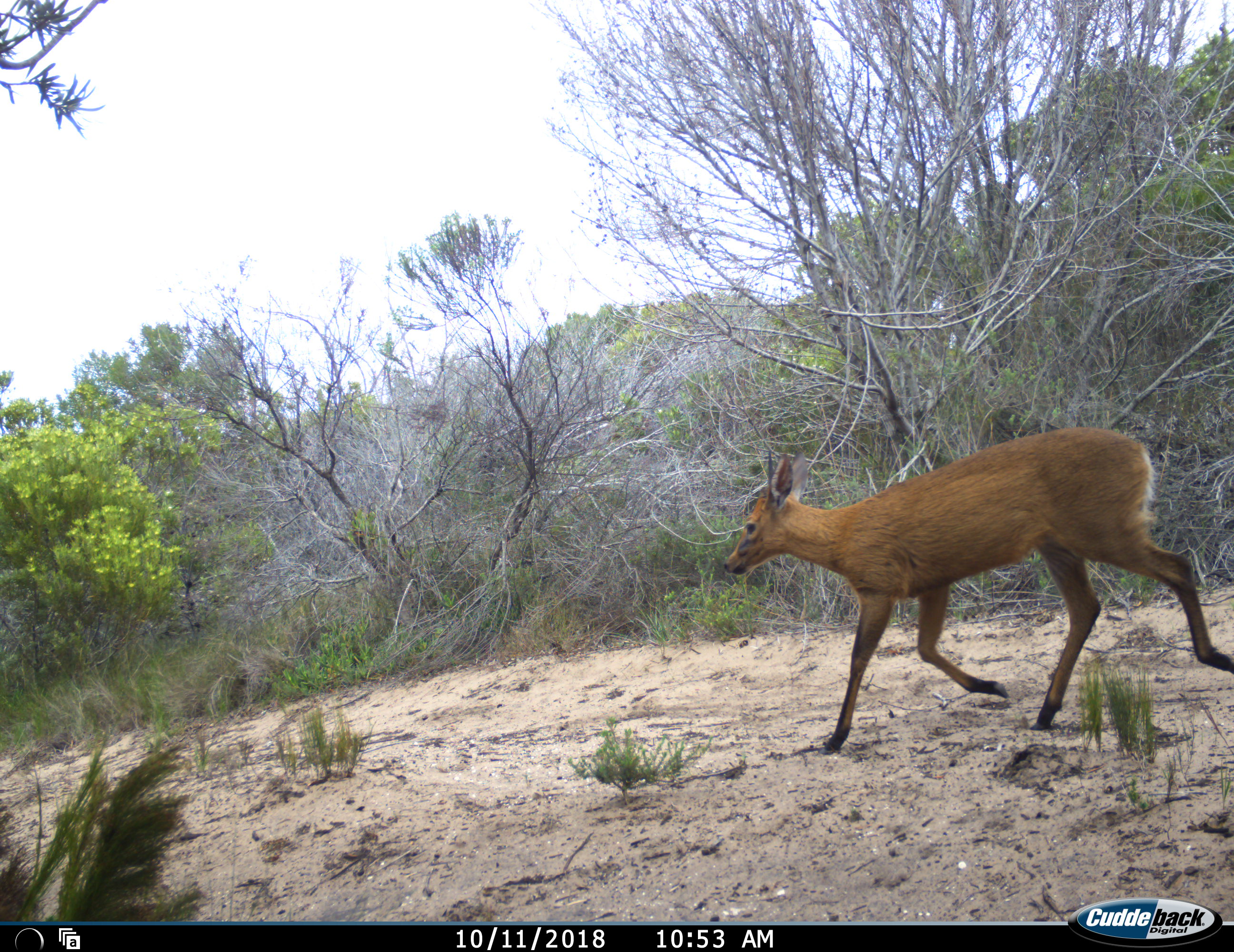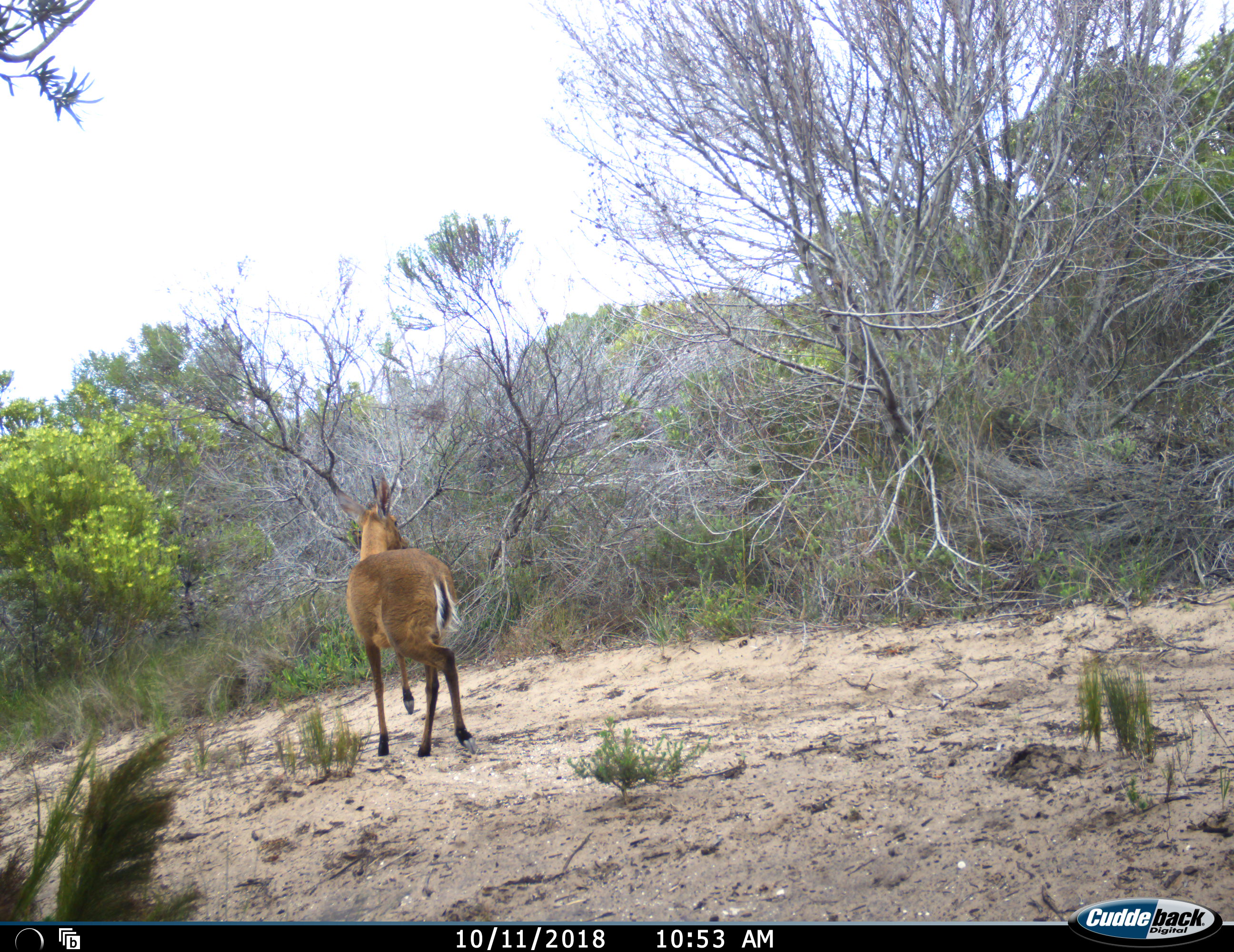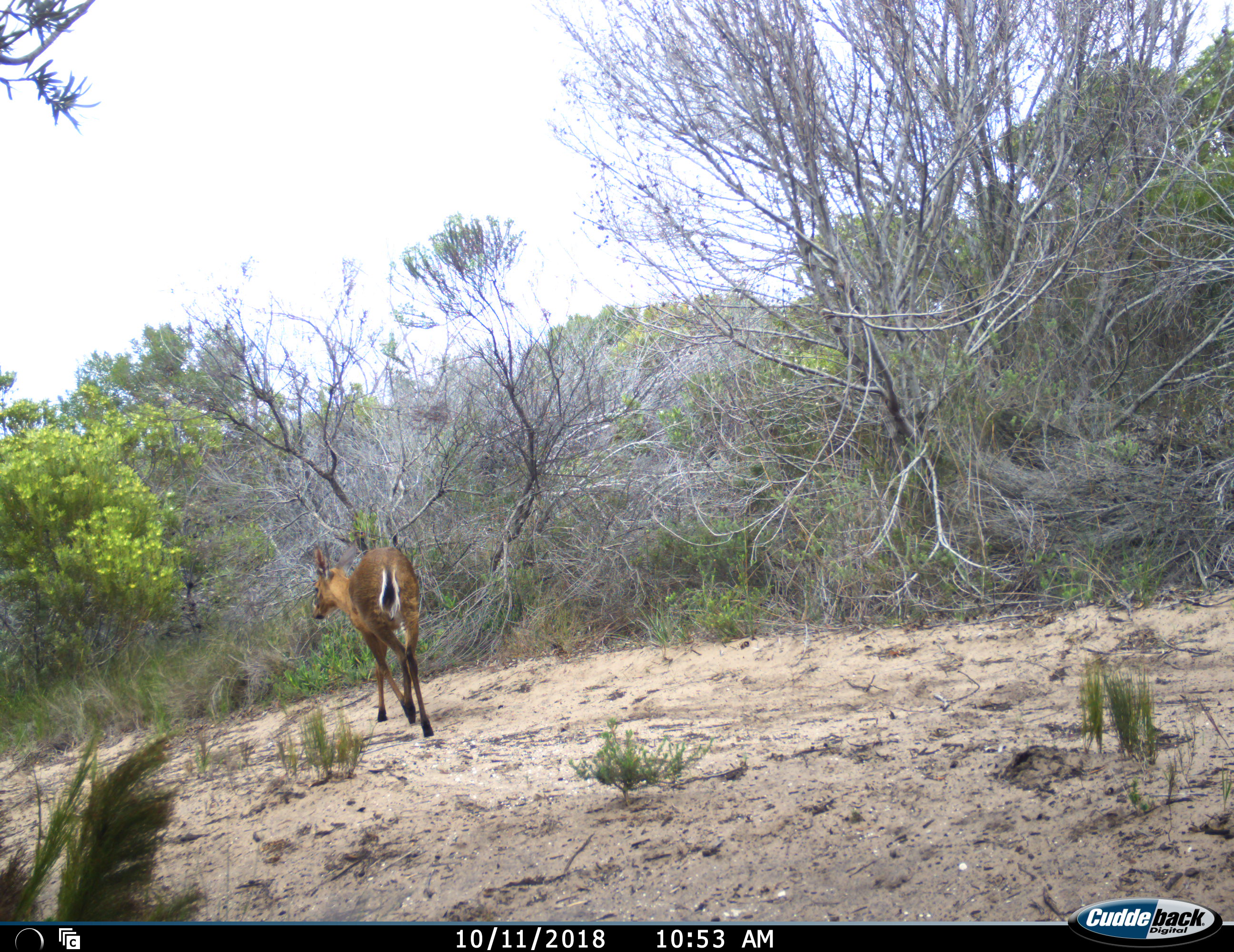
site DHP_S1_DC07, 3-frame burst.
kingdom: Animalia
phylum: Chordata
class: Mammalia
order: Artiodactyla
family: Bovidae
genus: Sylvicapra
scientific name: Sylvicapra grimmia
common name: common duiker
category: duikercommongrey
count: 1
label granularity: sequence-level